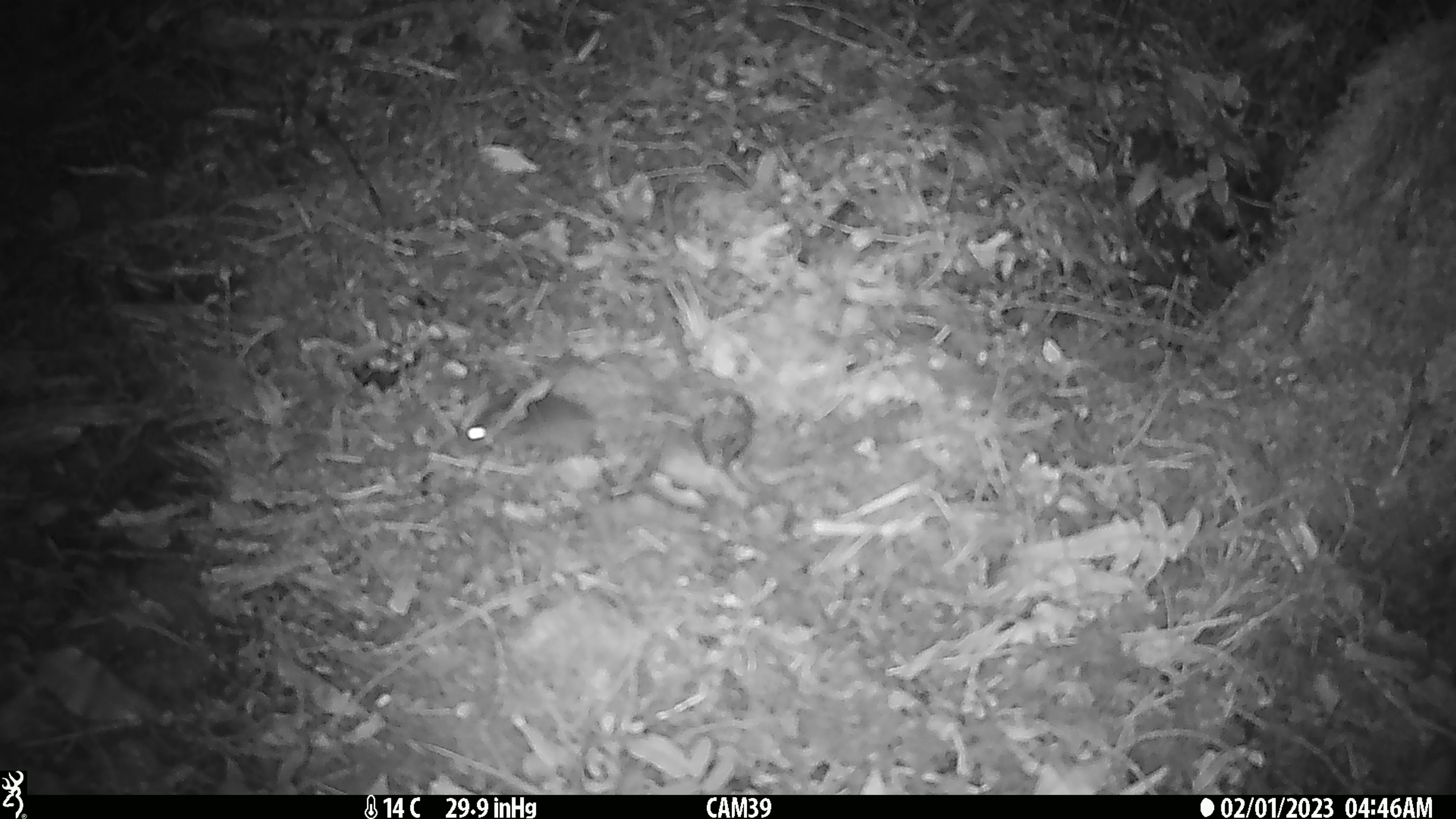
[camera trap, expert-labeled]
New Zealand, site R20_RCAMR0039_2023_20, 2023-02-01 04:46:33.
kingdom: Animalia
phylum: Chordata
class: Mammalia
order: Rodentia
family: Muridae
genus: Mus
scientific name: Mus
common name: mouse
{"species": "mouse (Mus)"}